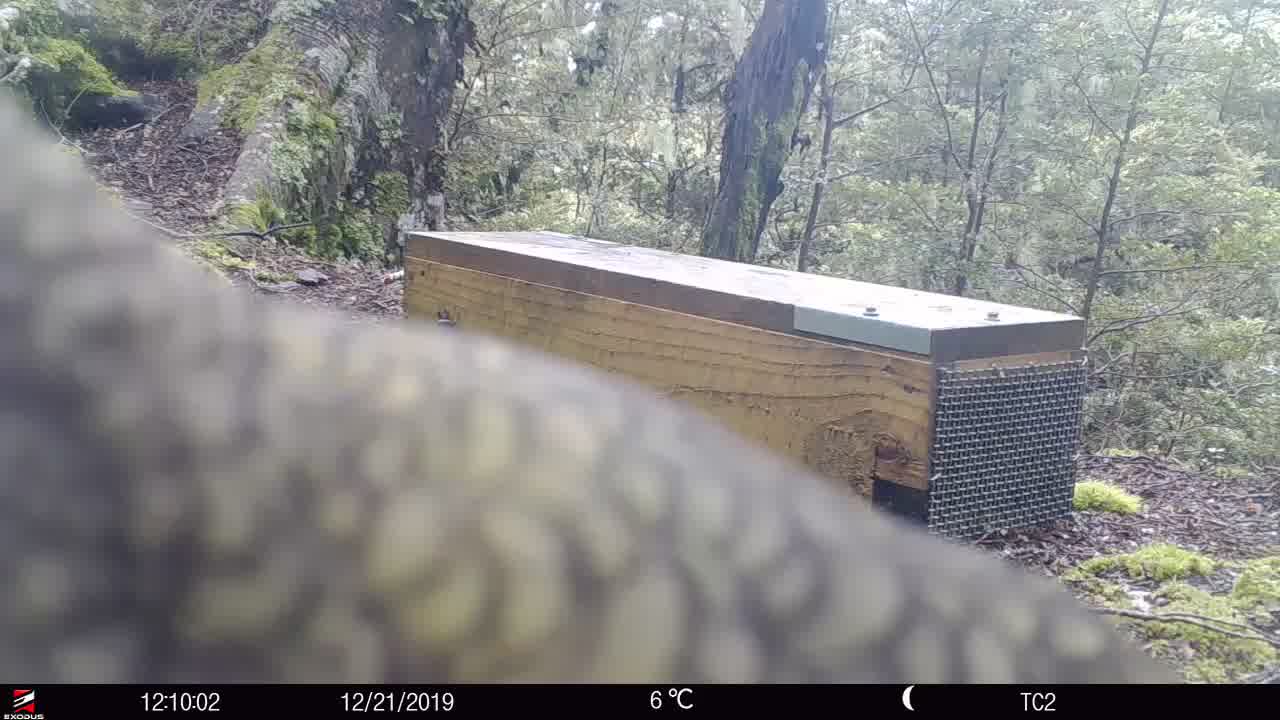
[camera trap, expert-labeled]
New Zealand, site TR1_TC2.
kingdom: Animalia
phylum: Chordata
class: Aves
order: Psittaciformes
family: Strigopidae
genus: Nestor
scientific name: Nestor notabilis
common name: kea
Kea (Nestor notabilis).